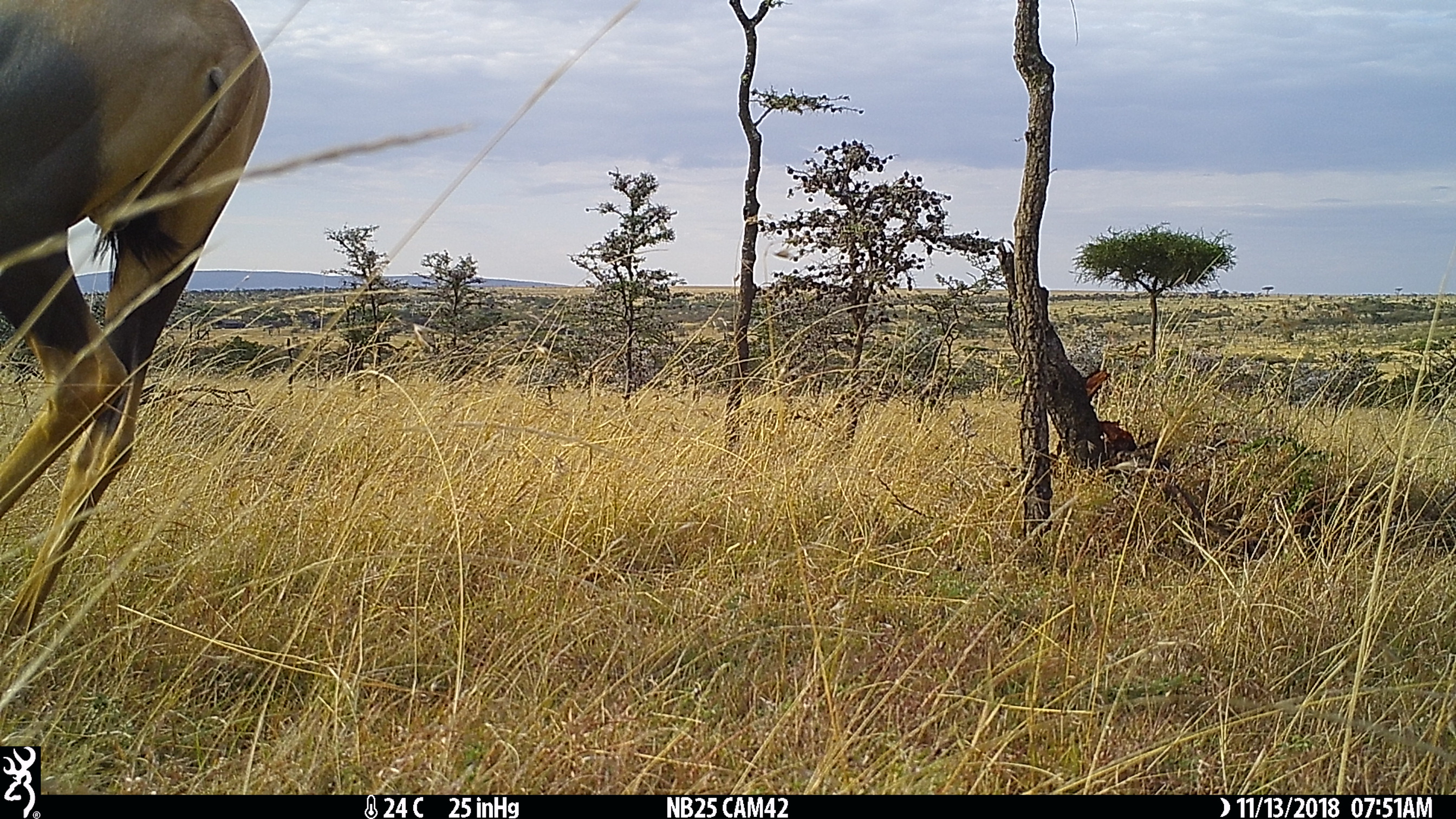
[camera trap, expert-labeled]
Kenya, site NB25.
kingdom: Animalia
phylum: Chordata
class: Mammalia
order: Artiodactyla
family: Bovidae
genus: Damaliscus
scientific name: Damaliscus lunatus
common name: topi